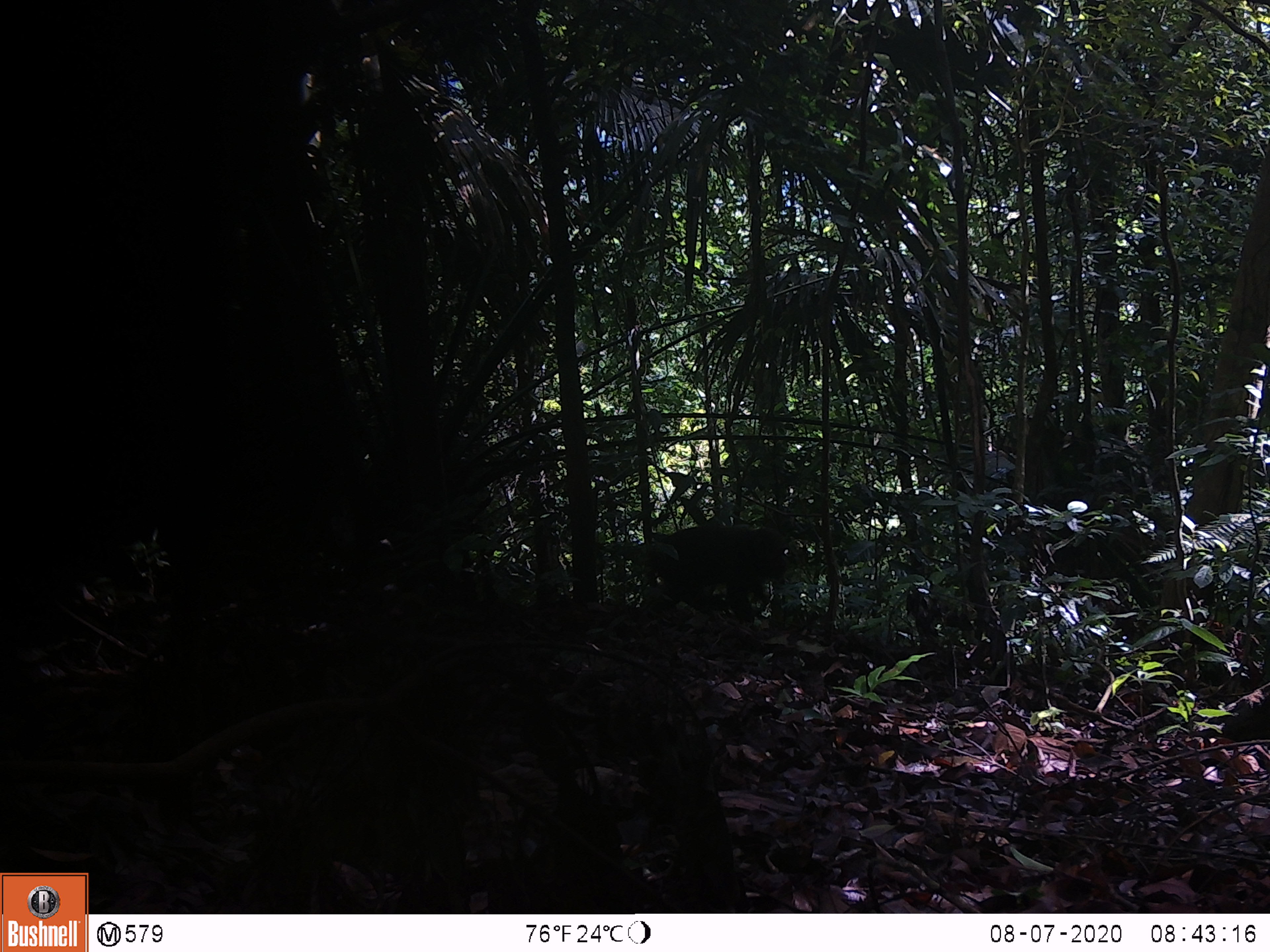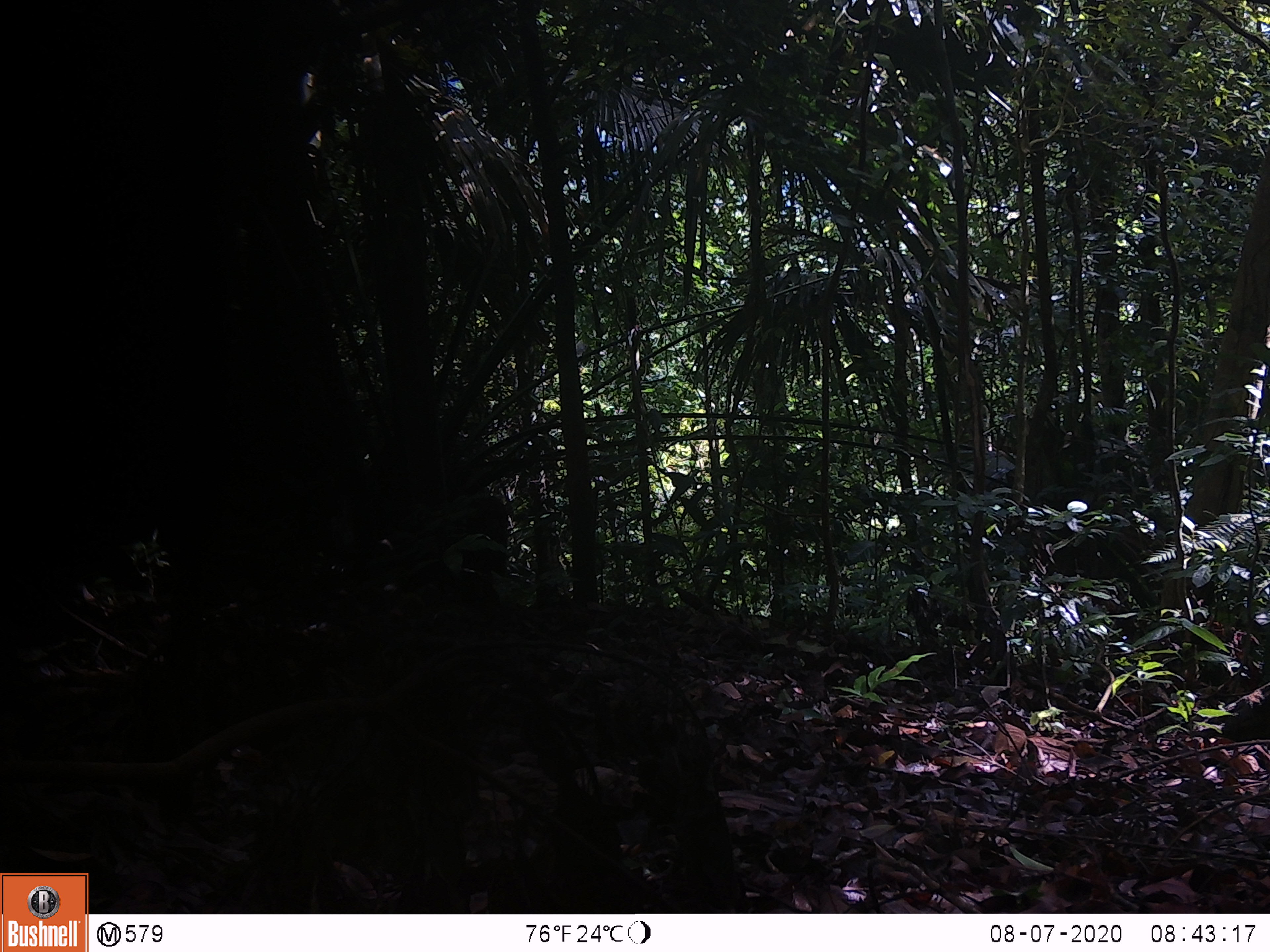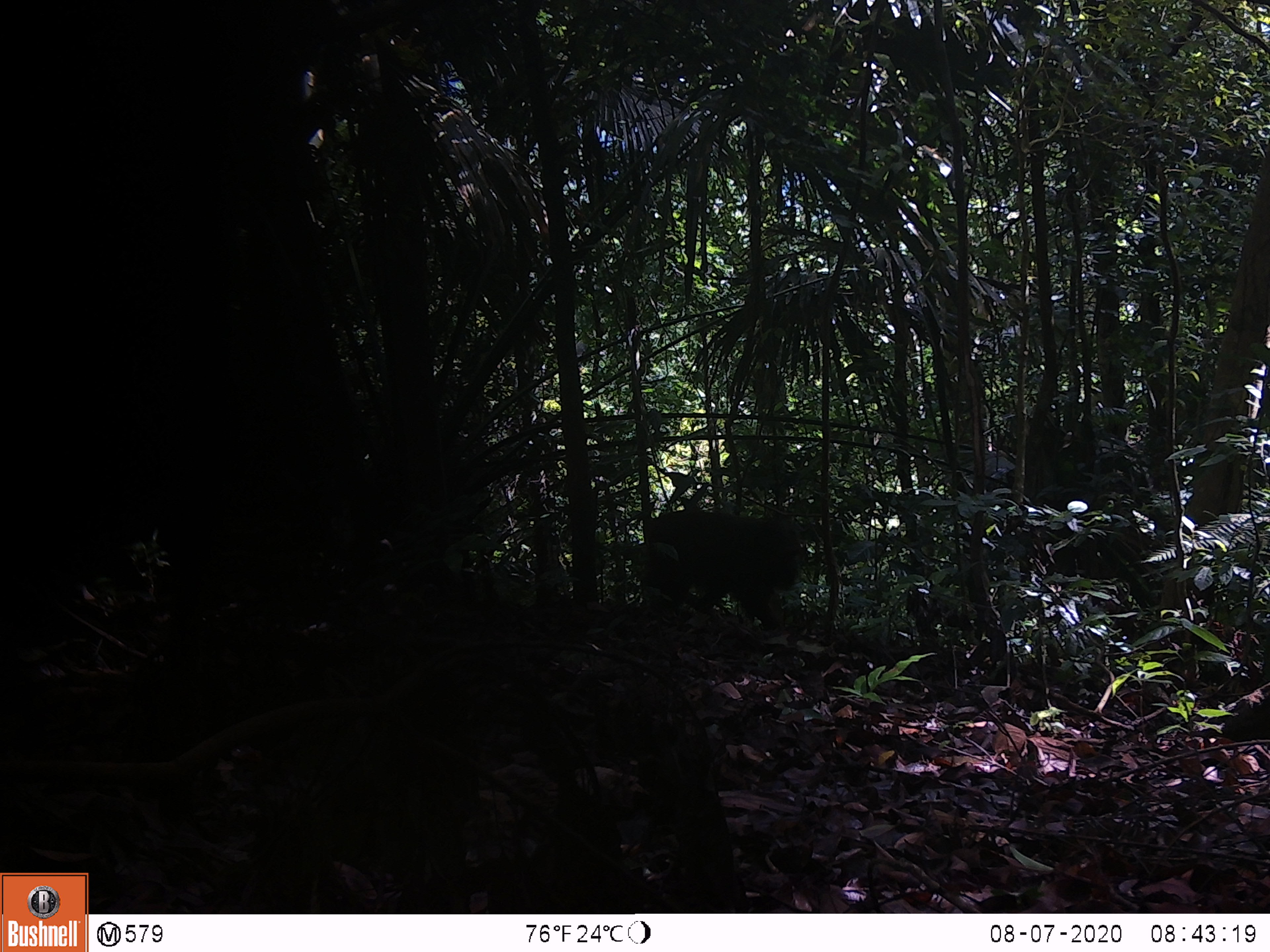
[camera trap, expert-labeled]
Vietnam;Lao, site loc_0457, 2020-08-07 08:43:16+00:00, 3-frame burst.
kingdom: Animalia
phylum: Chordata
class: Mammalia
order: Primates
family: Cercopithecidae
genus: Macaca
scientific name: Macaca arctoides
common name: stump-tailed macaque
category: stump tailed macaque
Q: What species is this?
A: Stump tailed macaque (stump-tailed macaque) (Macaca arctoides).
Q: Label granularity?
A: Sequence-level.